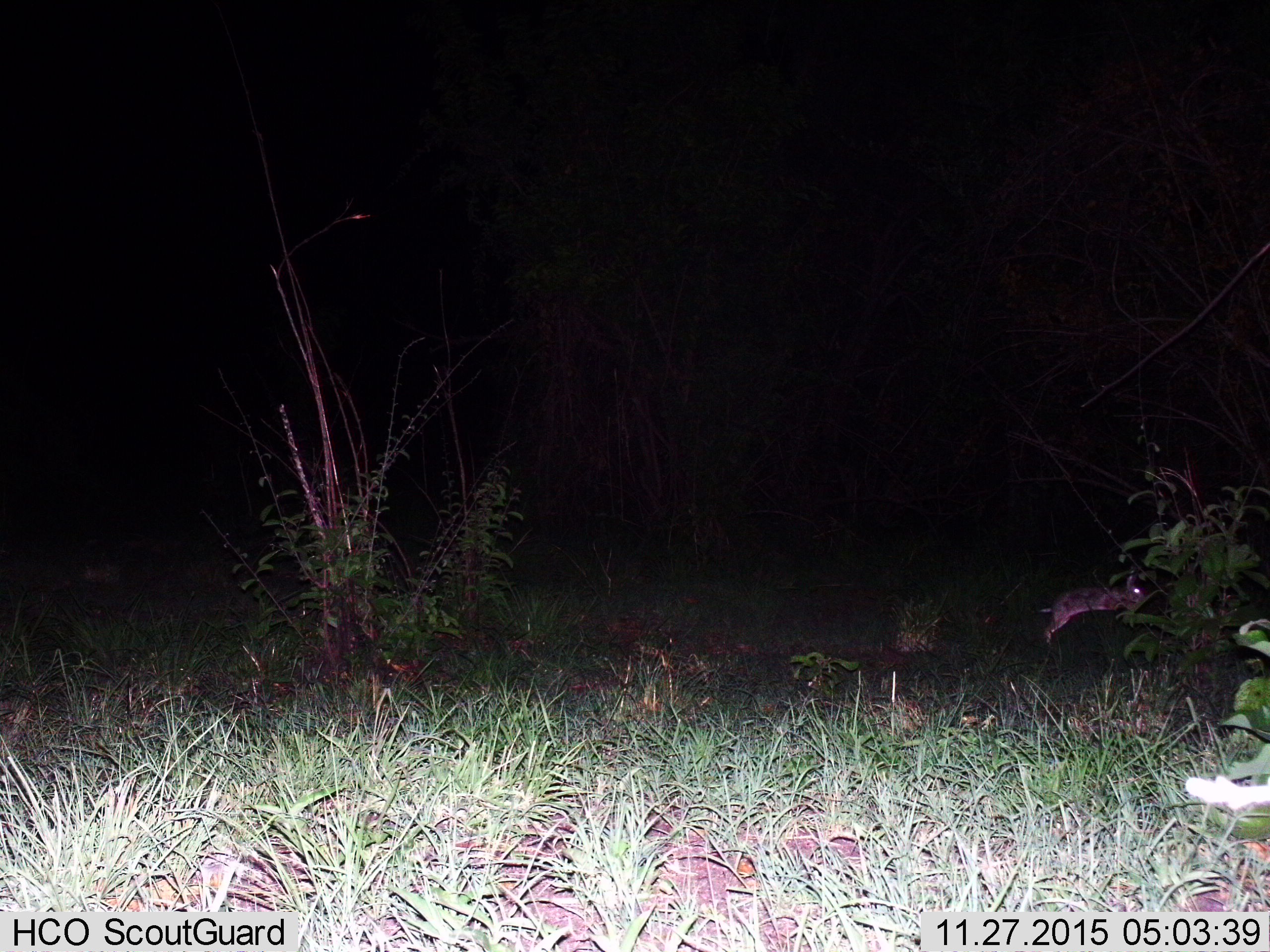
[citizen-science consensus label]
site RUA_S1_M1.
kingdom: Animalia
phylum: Chordata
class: Mammalia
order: Lagomorpha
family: Leporidae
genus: Lepus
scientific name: Lepus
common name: hare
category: hareunknown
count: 1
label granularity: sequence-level